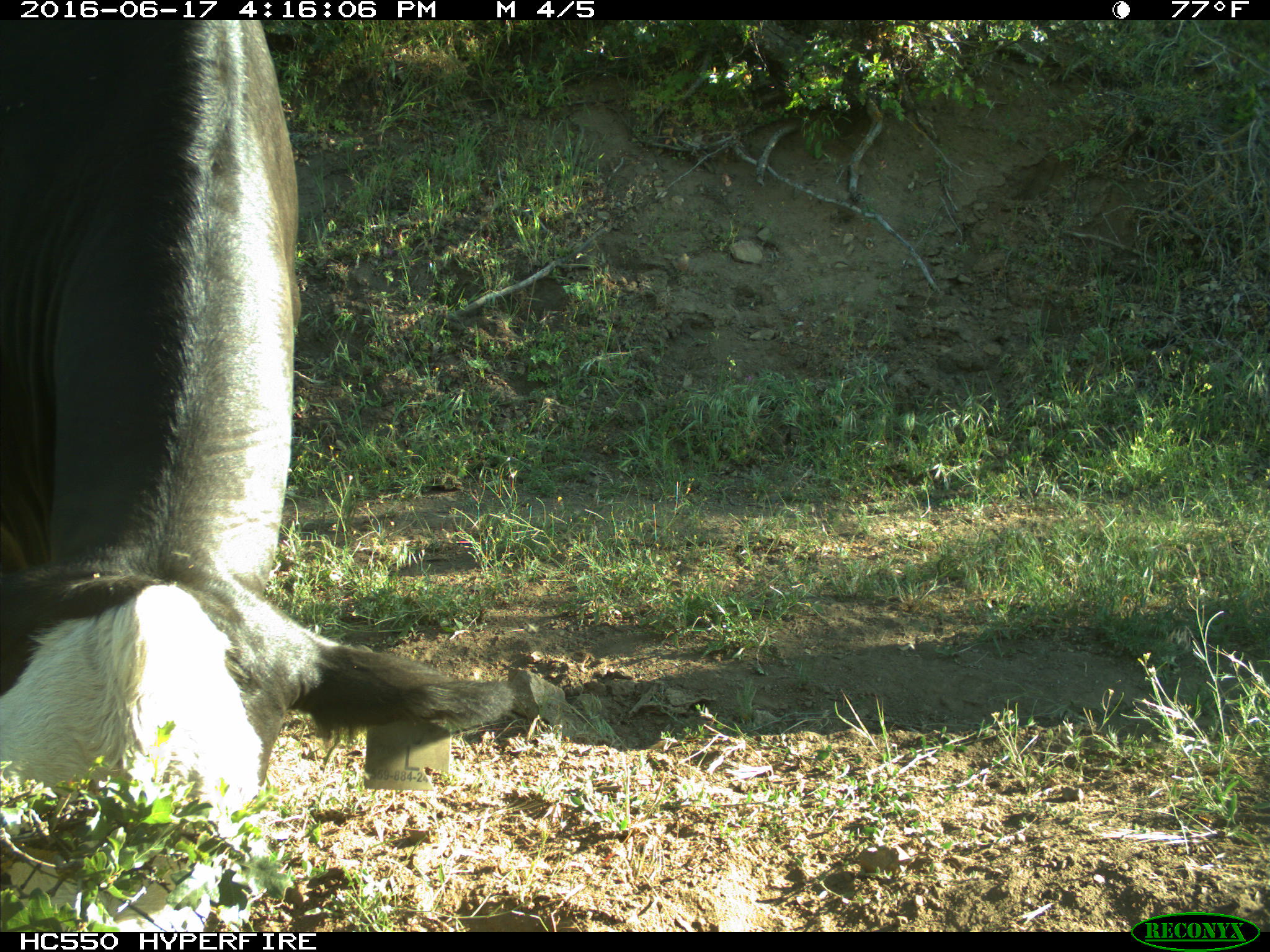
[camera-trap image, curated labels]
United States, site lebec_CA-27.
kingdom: Animalia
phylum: Chordata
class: Mammalia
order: Artiodactyla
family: Bovidae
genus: Bos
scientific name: Bos taurus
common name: domestic cow